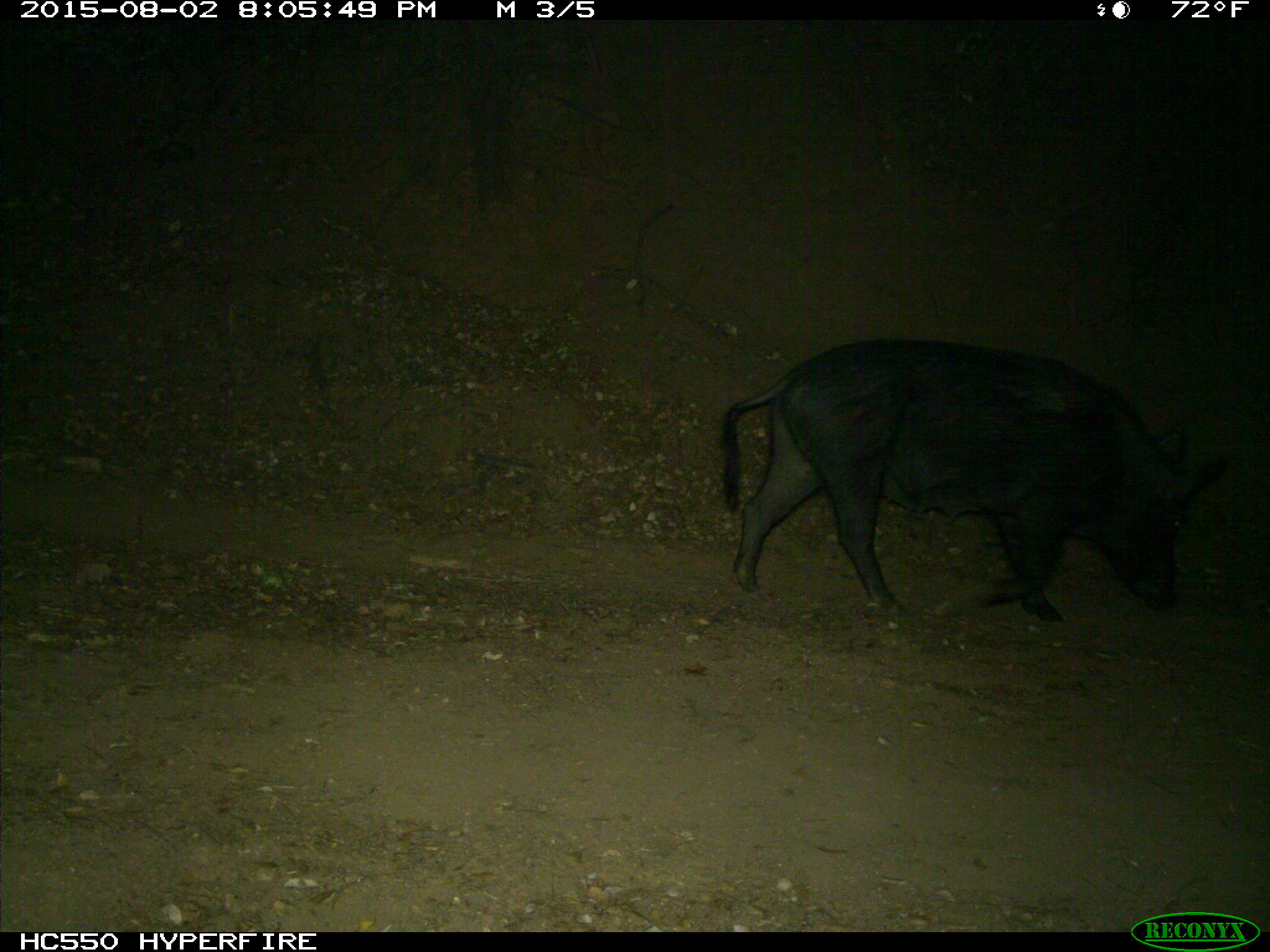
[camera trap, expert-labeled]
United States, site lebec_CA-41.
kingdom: Animalia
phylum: Chordata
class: Mammalia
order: Artiodactyla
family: Suidae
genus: Sus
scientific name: Sus scrofa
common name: wild boar